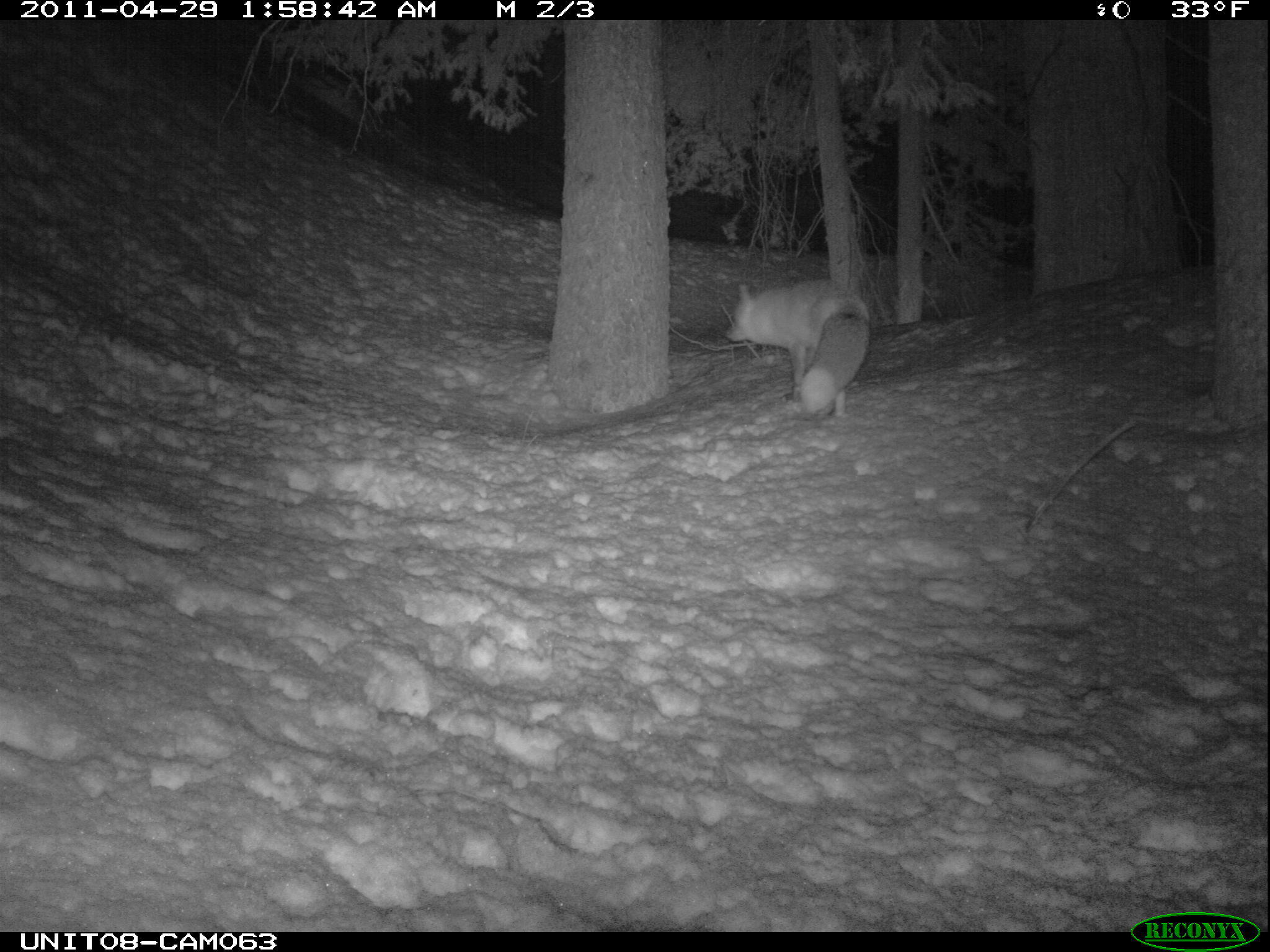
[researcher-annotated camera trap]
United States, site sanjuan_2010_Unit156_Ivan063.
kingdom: Animalia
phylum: Chordata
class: Mammalia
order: Carnivora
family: Canidae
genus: Vulpes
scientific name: Vulpes vulpes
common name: red fox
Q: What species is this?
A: Vulpes vulpes (red fox).